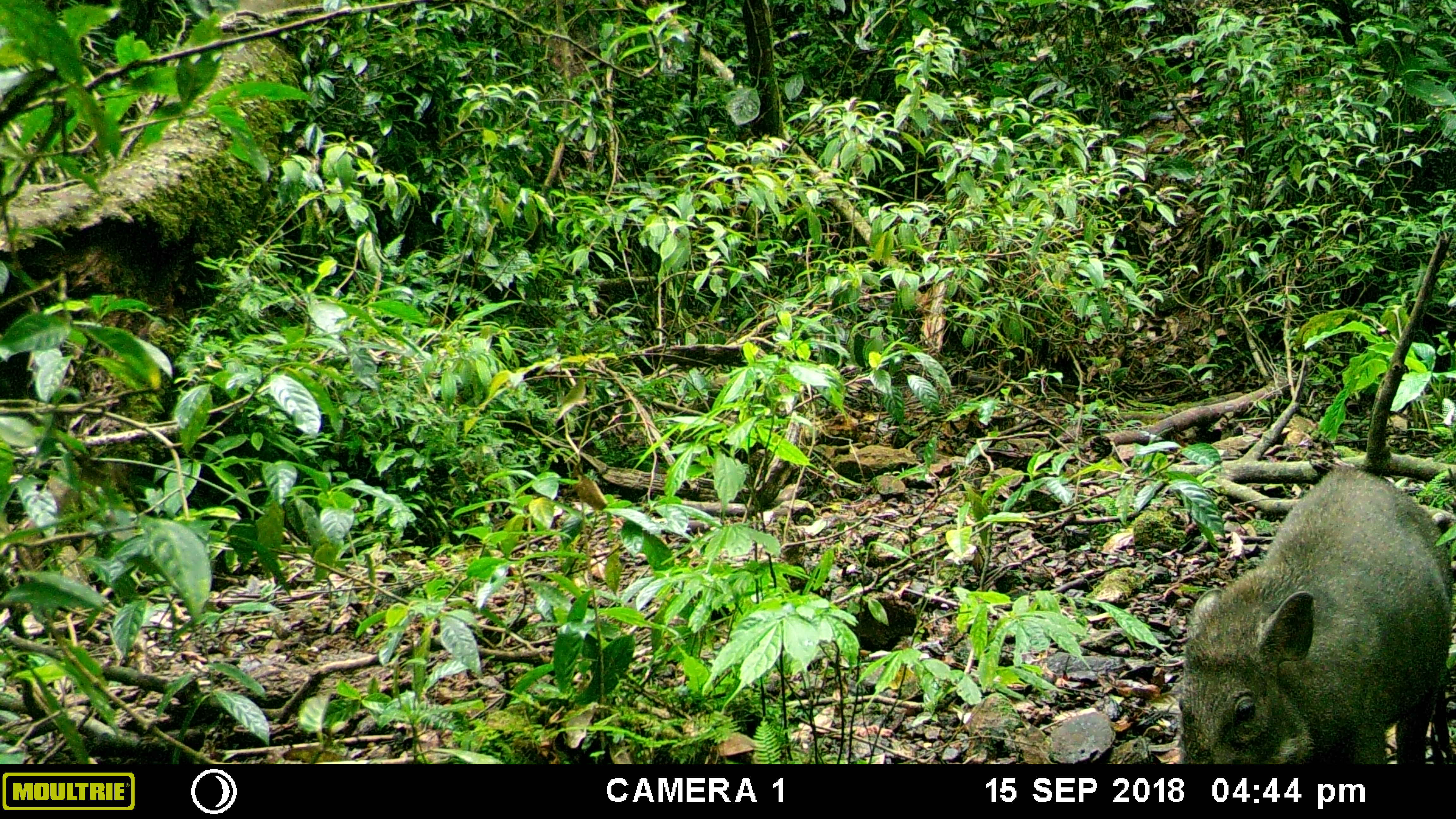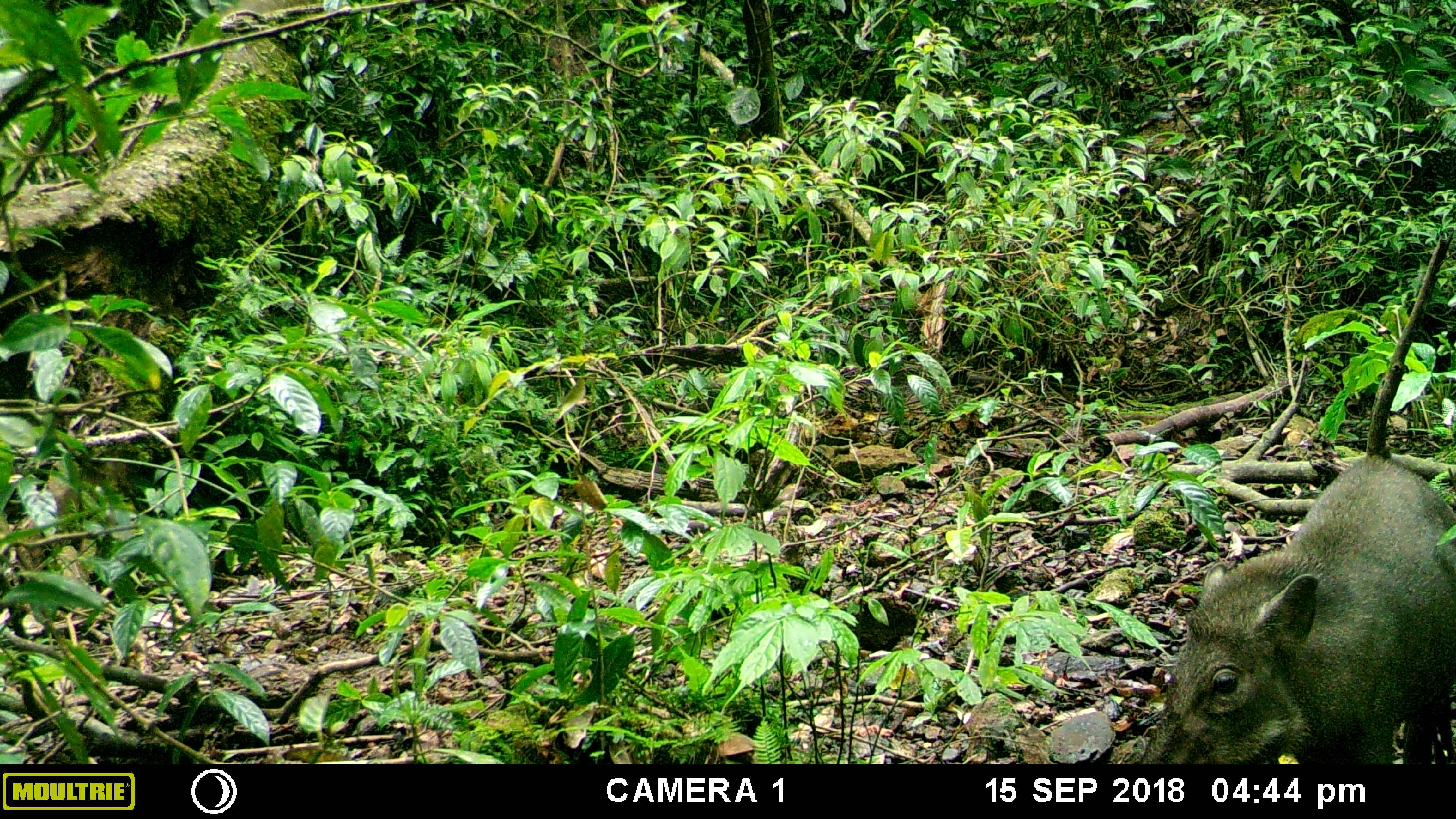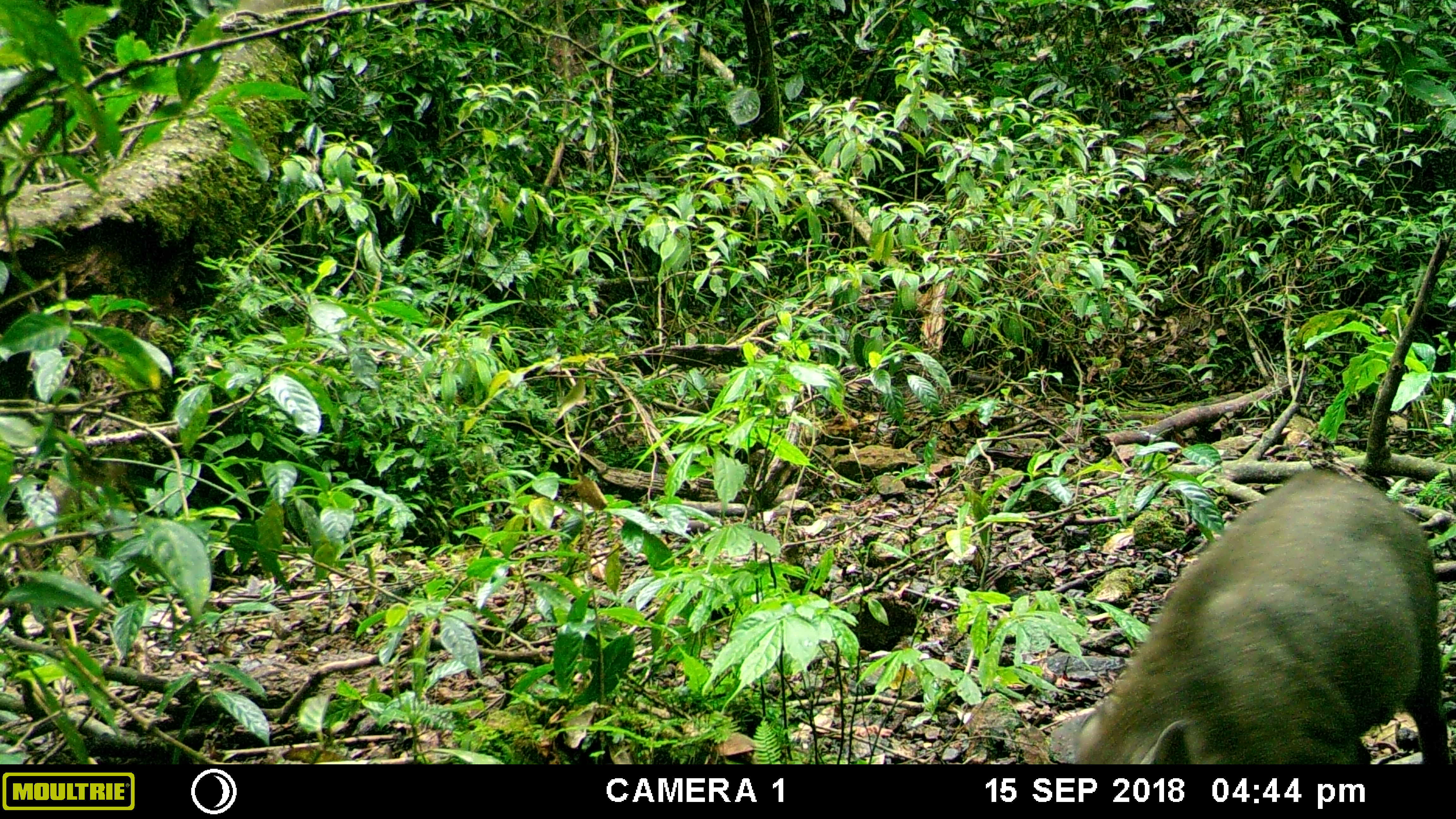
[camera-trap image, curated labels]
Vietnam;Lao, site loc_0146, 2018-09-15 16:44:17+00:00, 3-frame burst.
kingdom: Animalia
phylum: Chordata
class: Mammalia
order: Artiodactyla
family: Suidae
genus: Sus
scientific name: Sus scrofa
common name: eurasian wild pig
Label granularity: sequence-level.